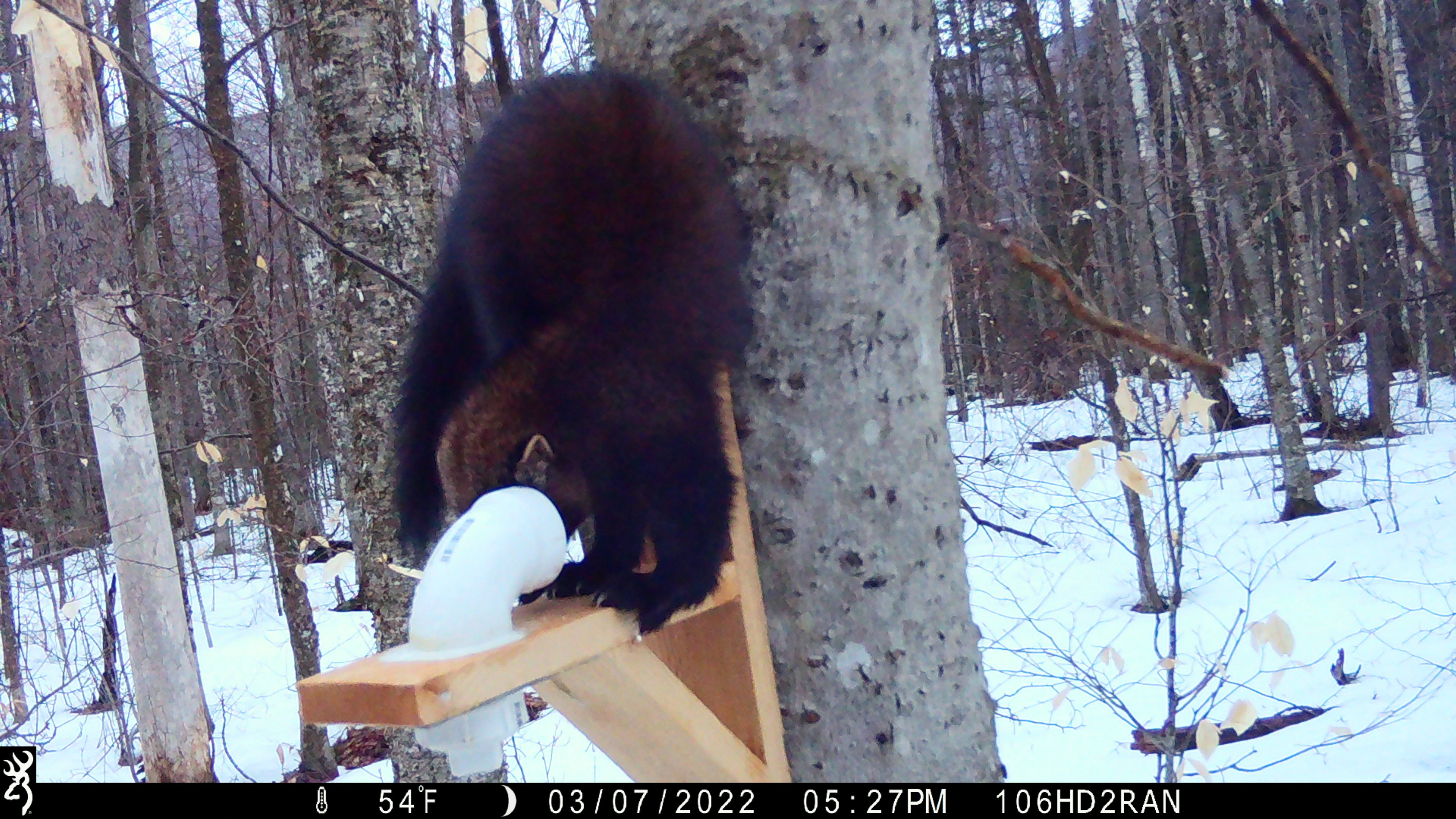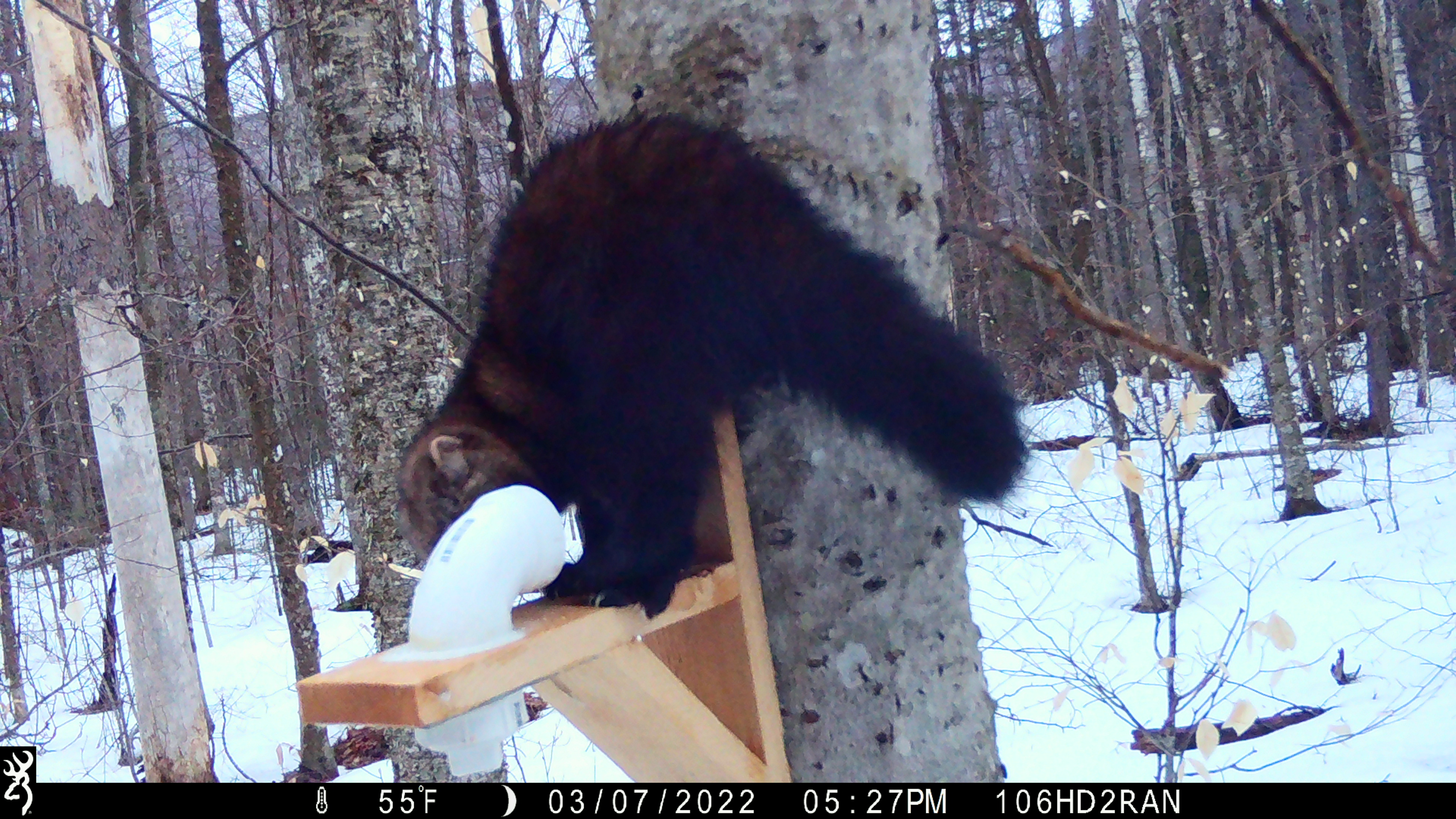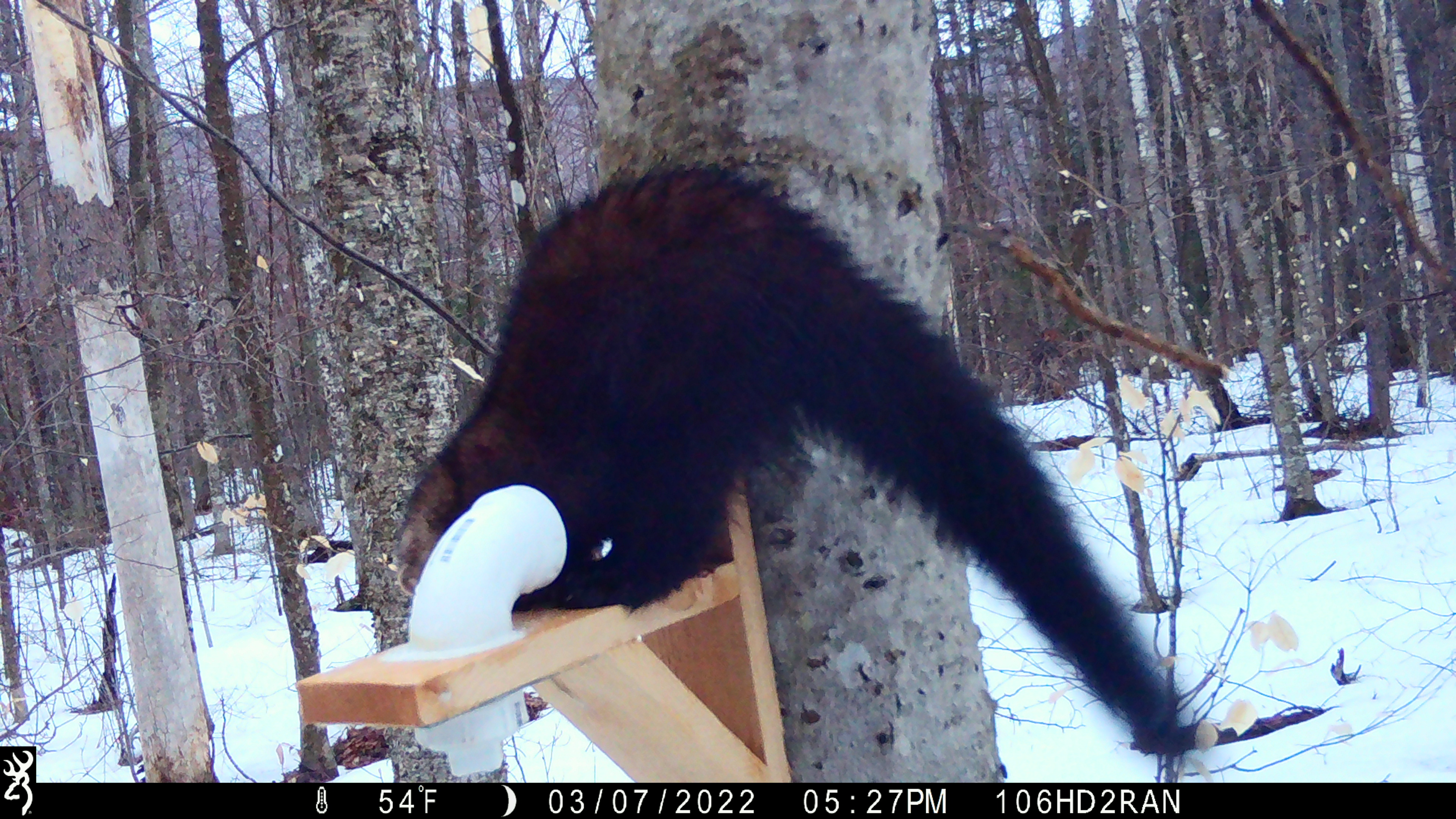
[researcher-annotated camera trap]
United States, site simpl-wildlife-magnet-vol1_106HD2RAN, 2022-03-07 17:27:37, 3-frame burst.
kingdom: Animalia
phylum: Chordata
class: Mammalia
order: Carnivora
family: Mustelidae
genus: Pekania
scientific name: Pekania pennanti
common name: fisher